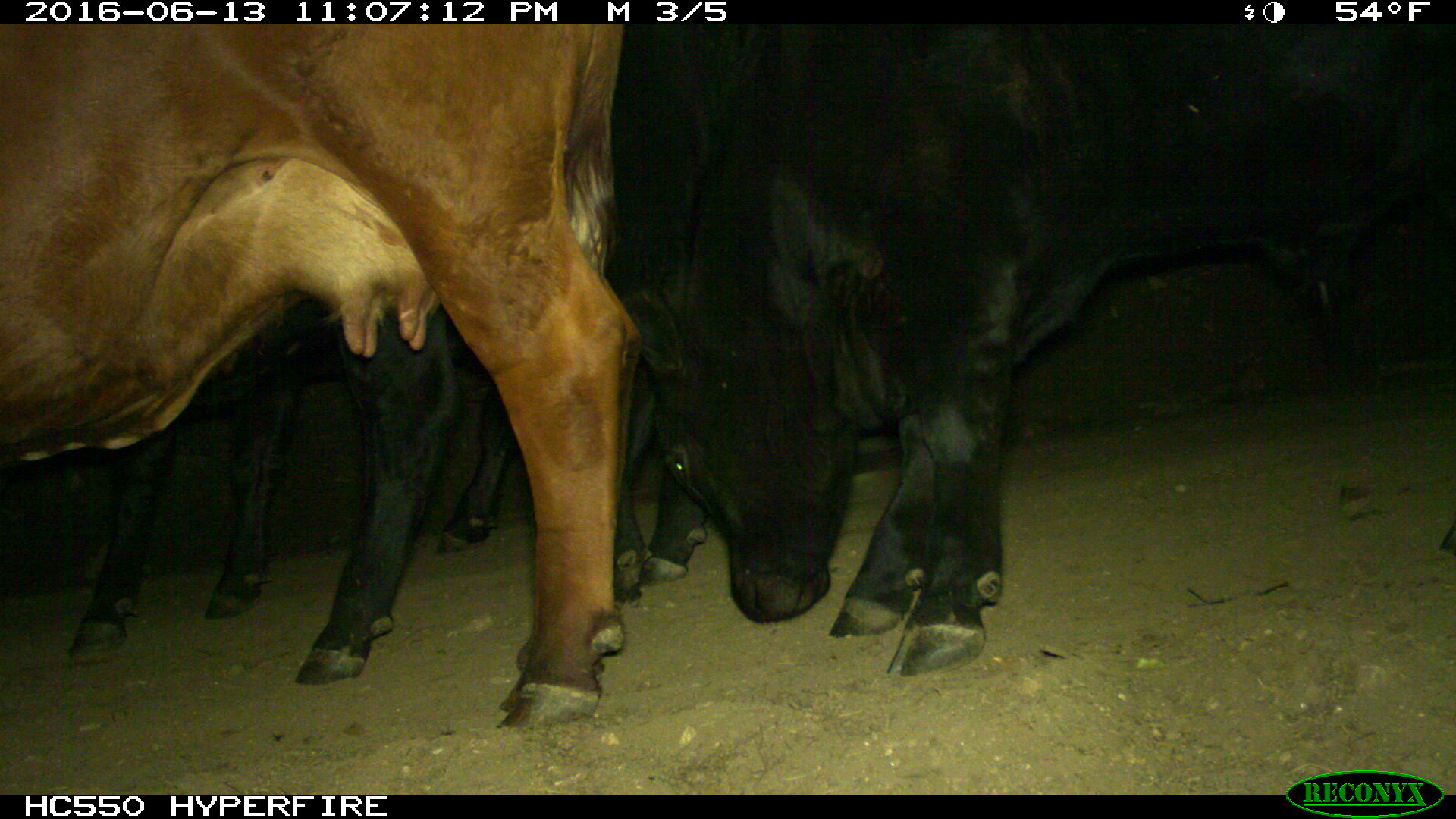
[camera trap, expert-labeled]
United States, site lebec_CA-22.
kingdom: Animalia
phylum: Chordata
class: Mammalia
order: Artiodactyla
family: Bovidae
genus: Bos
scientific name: Bos taurus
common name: domestic cow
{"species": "Bos taurus (domestic cow)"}